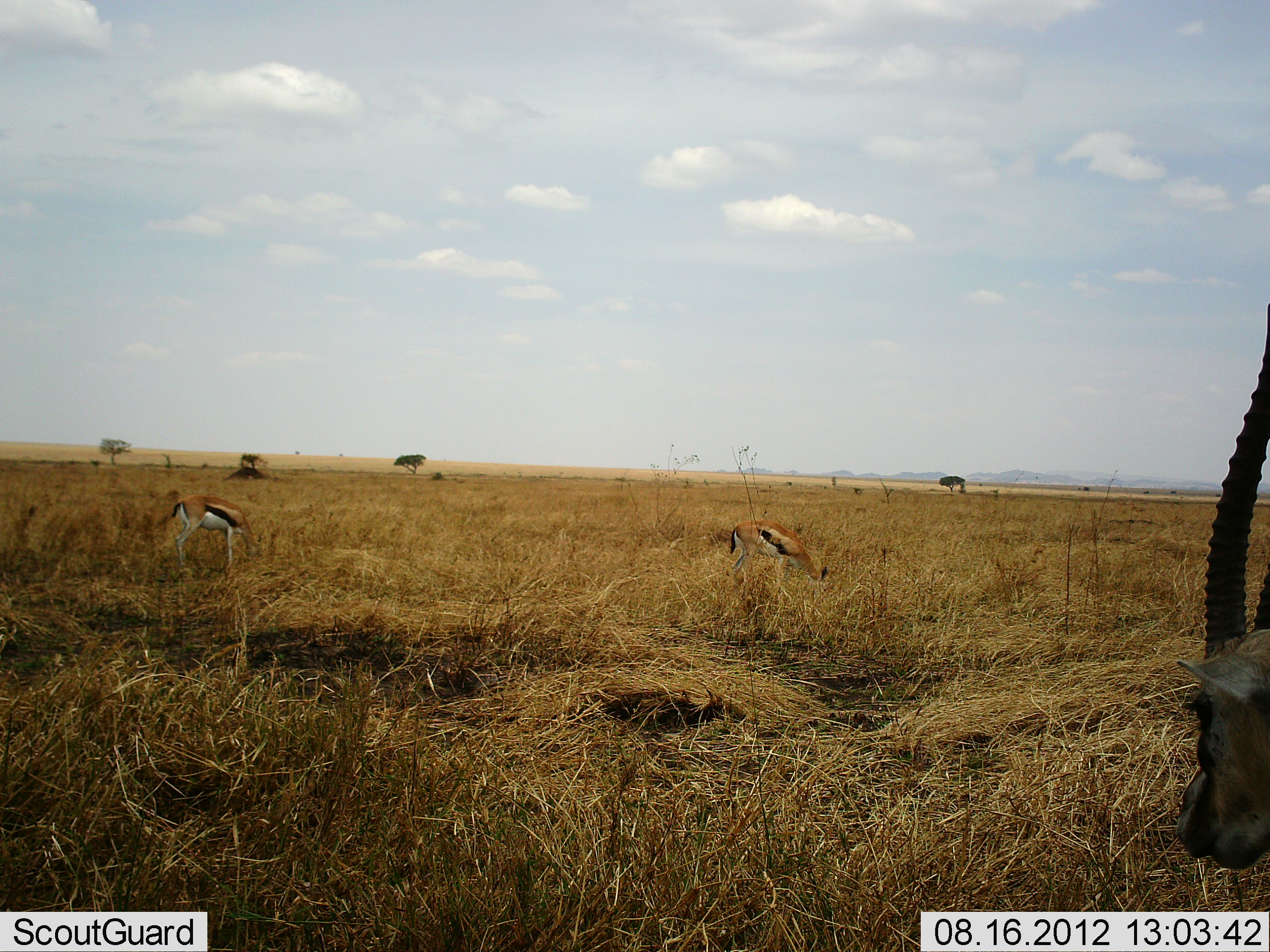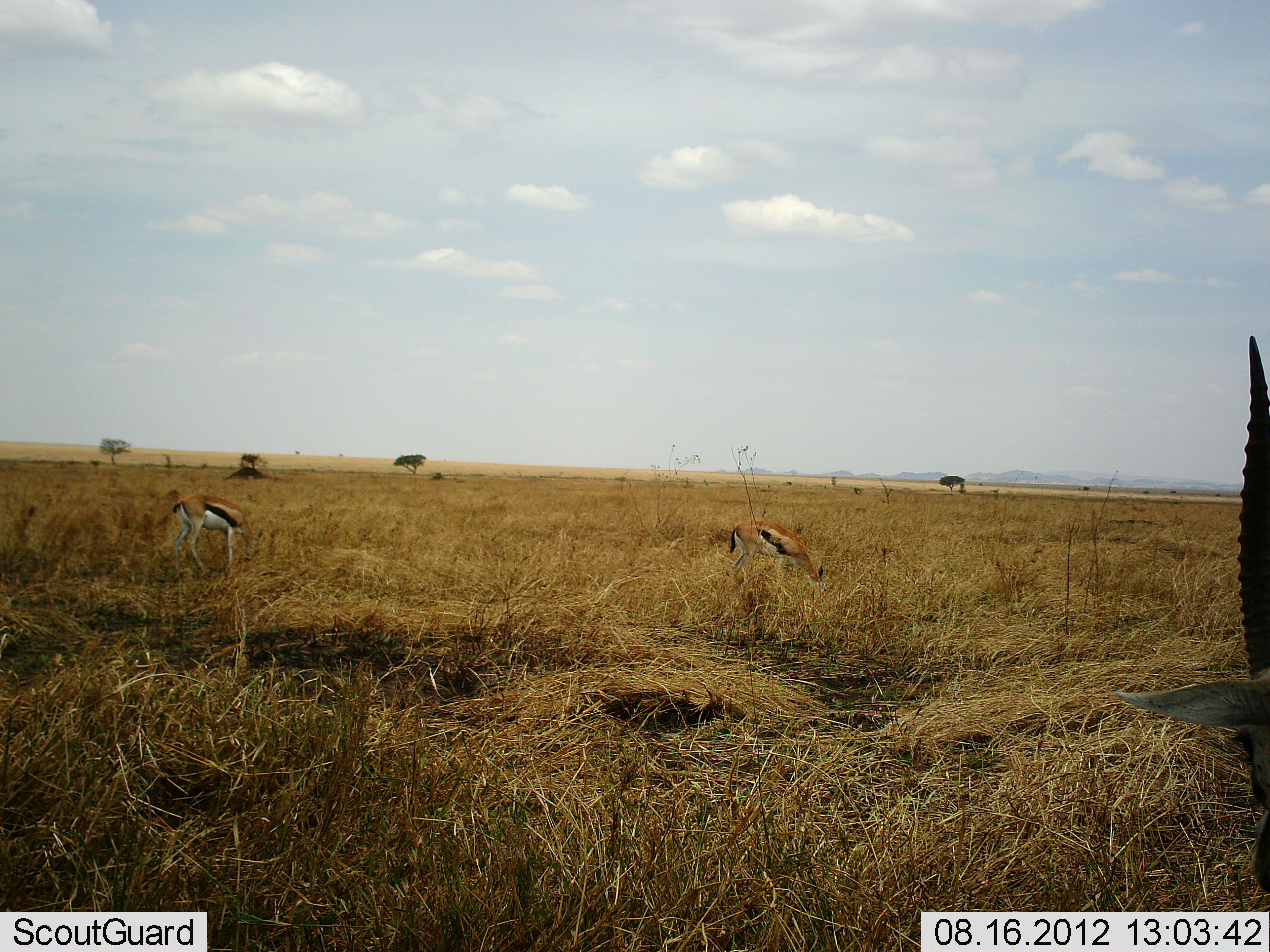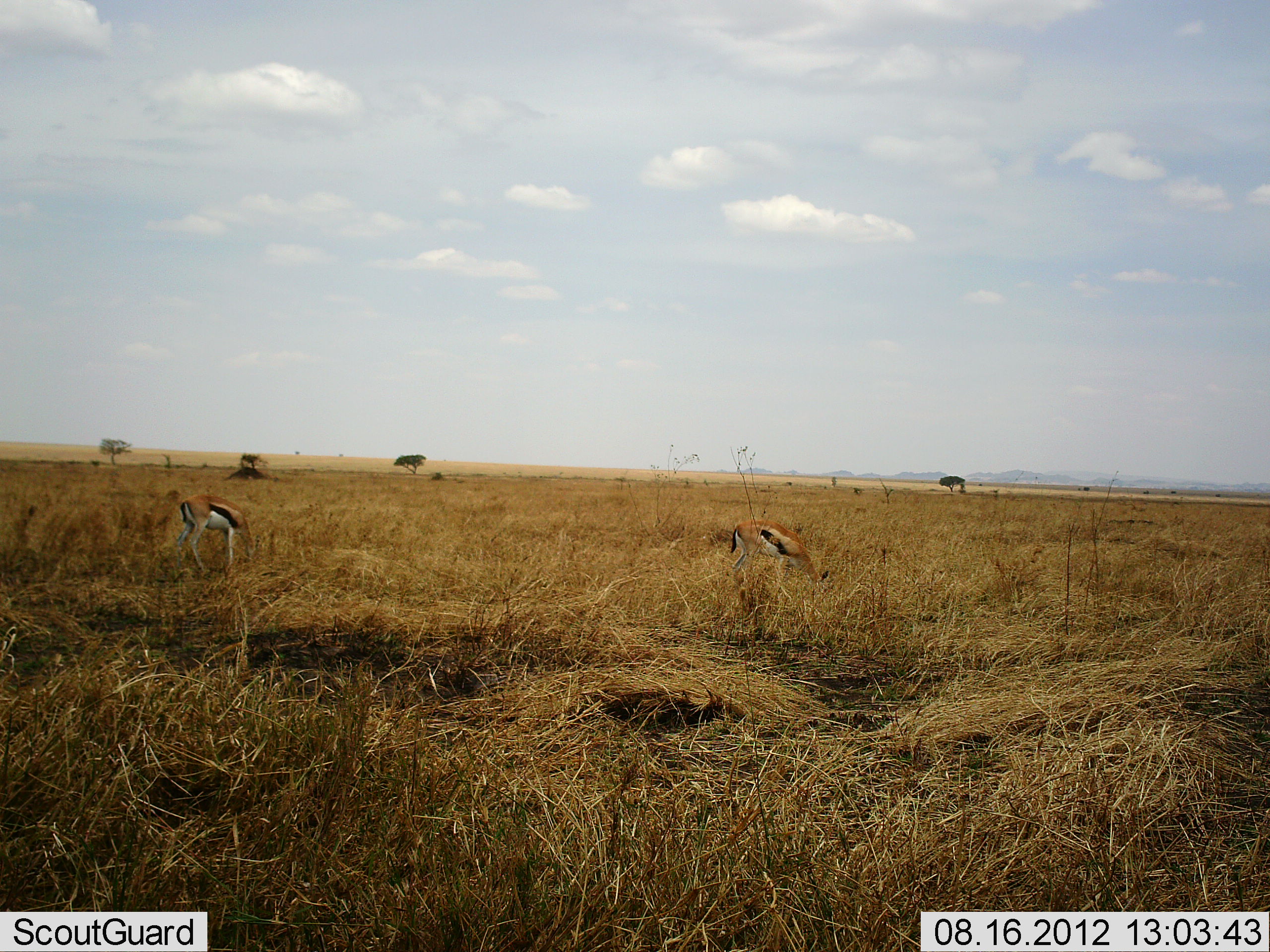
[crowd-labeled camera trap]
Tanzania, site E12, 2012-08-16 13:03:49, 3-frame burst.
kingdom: Animalia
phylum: Chordata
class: Mammalia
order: Artiodactyla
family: Bovidae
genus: Eudorcas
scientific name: Eudorcas thomsonii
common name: thomson's gazelle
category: gazellethomsons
Gazellethomsons (thomson's gazelle) (Eudorcas thomsonii), count 3. Behavior (volunteer vote fractions): standing 20%, resting 0%, moving 0%, interacting 0%. Young present (vote fraction): 0%. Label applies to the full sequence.